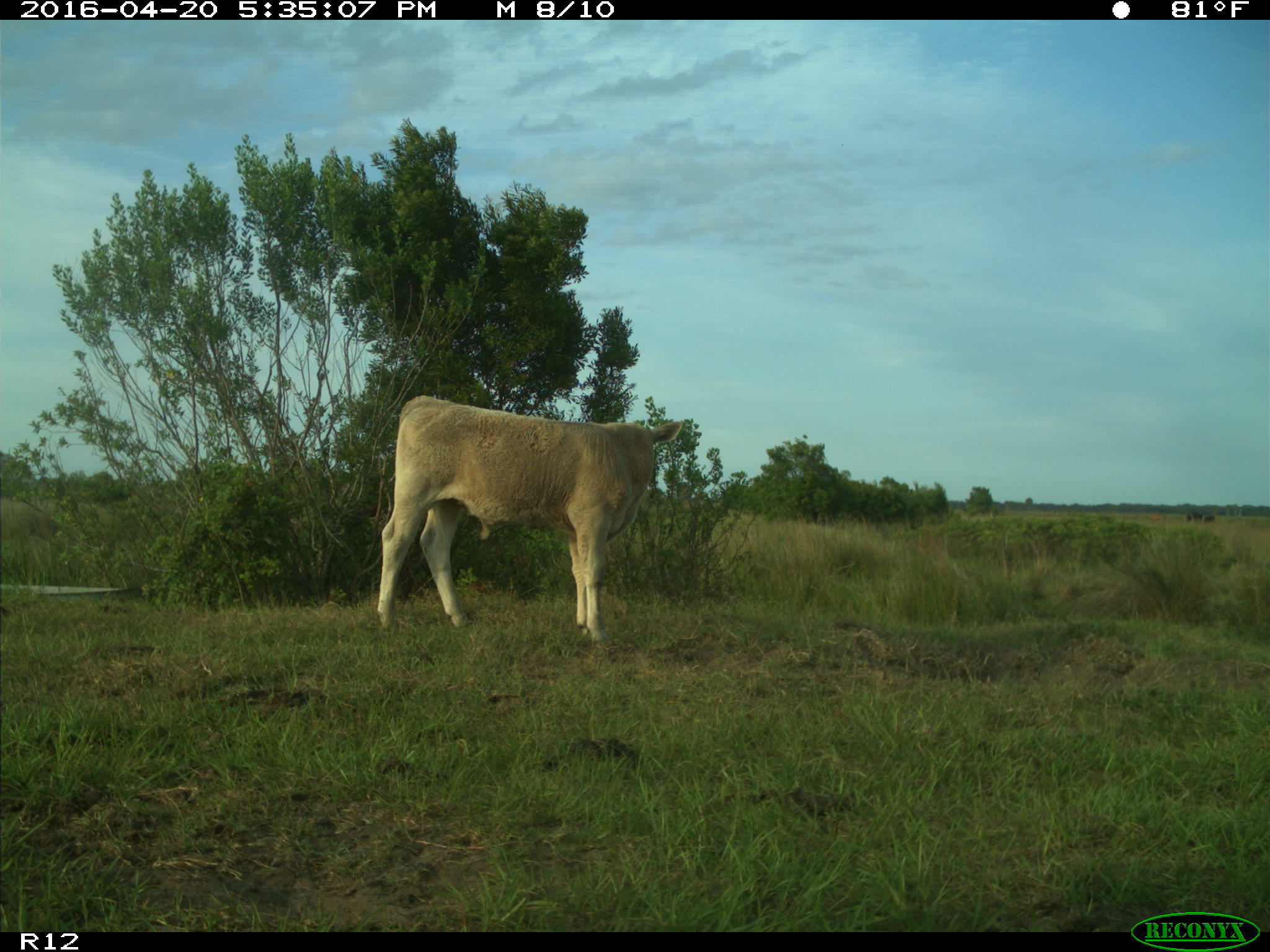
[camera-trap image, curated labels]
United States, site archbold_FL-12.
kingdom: Animalia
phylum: Chordata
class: Mammalia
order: Artiodactyla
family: Bovidae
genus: Bos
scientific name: Bos taurus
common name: domestic cow